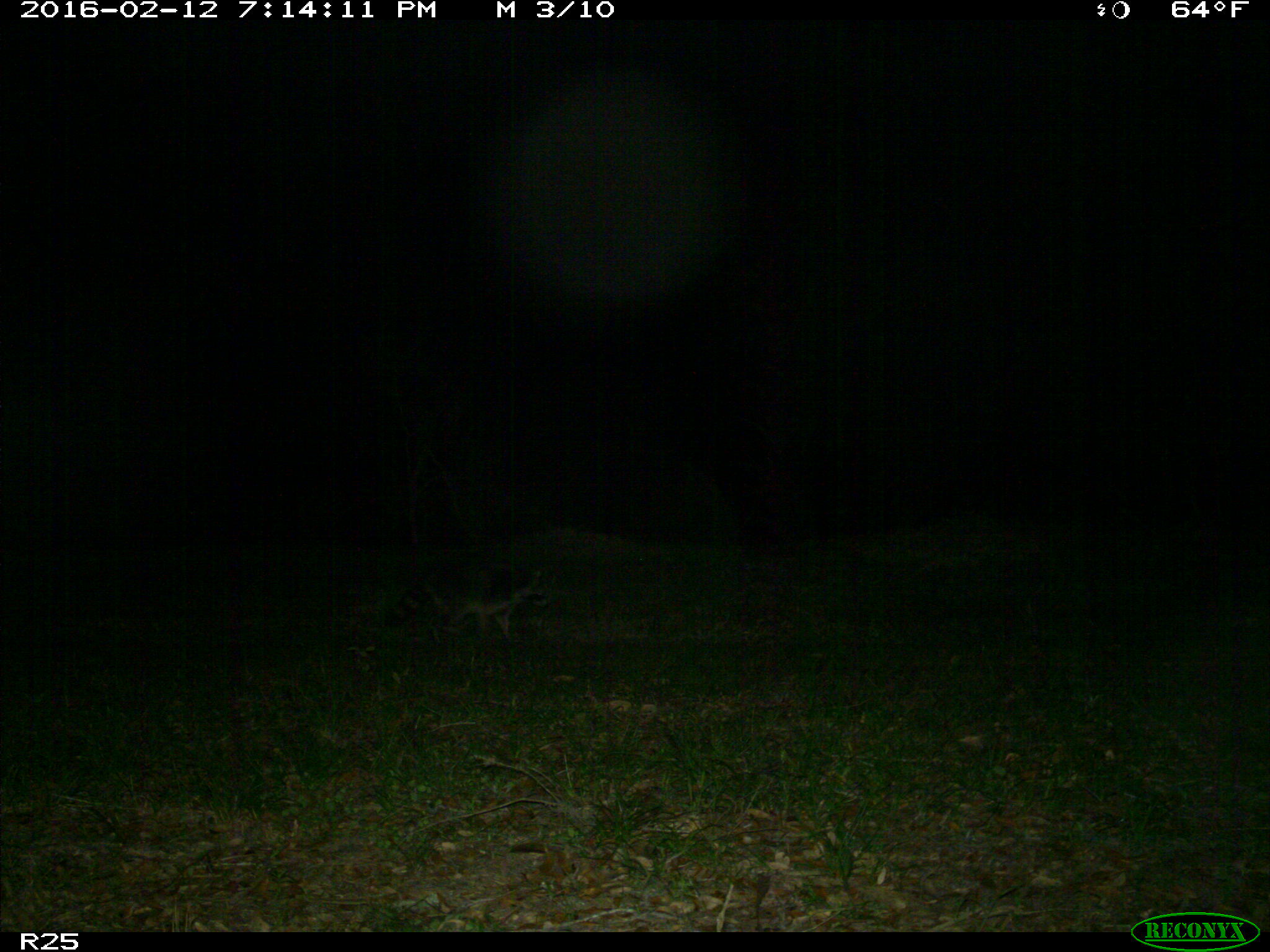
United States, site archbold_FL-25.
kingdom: Animalia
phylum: Chordata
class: Mammalia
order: Carnivora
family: Procyonidae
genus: Procyon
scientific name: Procyon lotor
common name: common raccoon